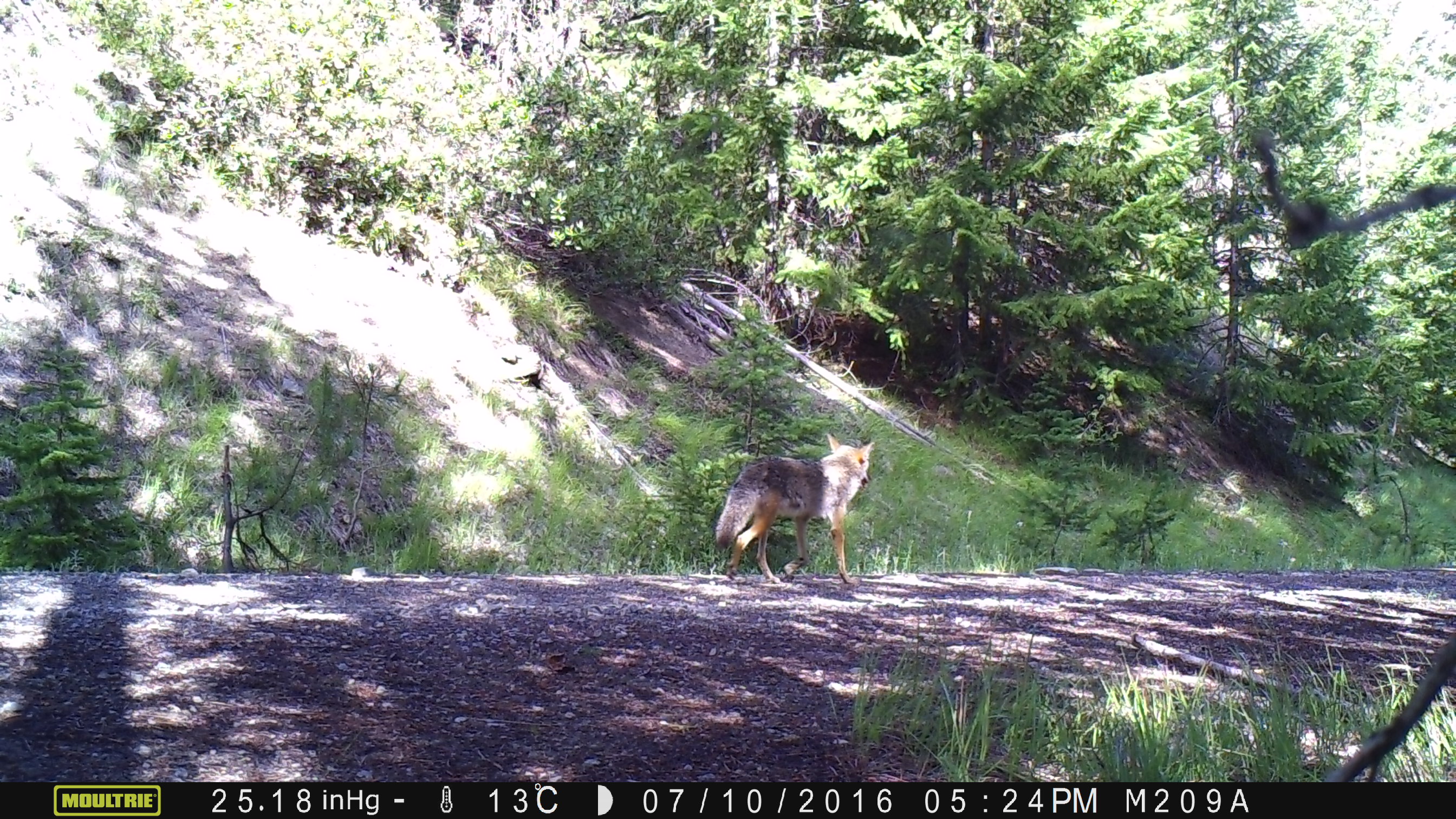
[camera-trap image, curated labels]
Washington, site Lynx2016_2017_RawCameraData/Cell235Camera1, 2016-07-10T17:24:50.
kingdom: Animalia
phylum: Chordata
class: Mammalia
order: Carnivora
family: Canidae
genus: Canis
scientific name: Canis latrans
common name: coyote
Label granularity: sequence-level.